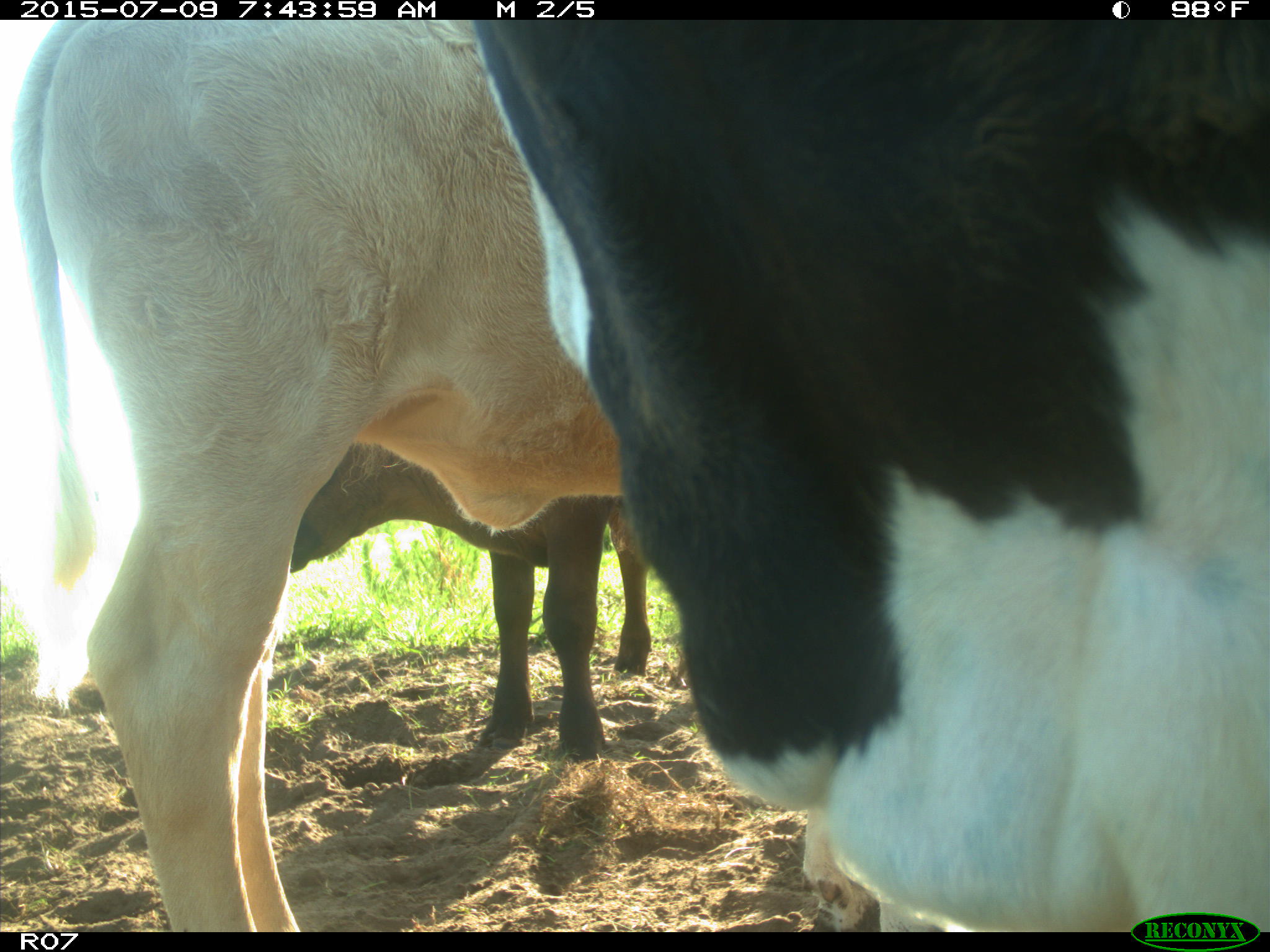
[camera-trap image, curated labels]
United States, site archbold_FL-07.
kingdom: Animalia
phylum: Chordata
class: Mammalia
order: Artiodactyla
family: Bovidae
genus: Bos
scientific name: Bos taurus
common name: domestic cow